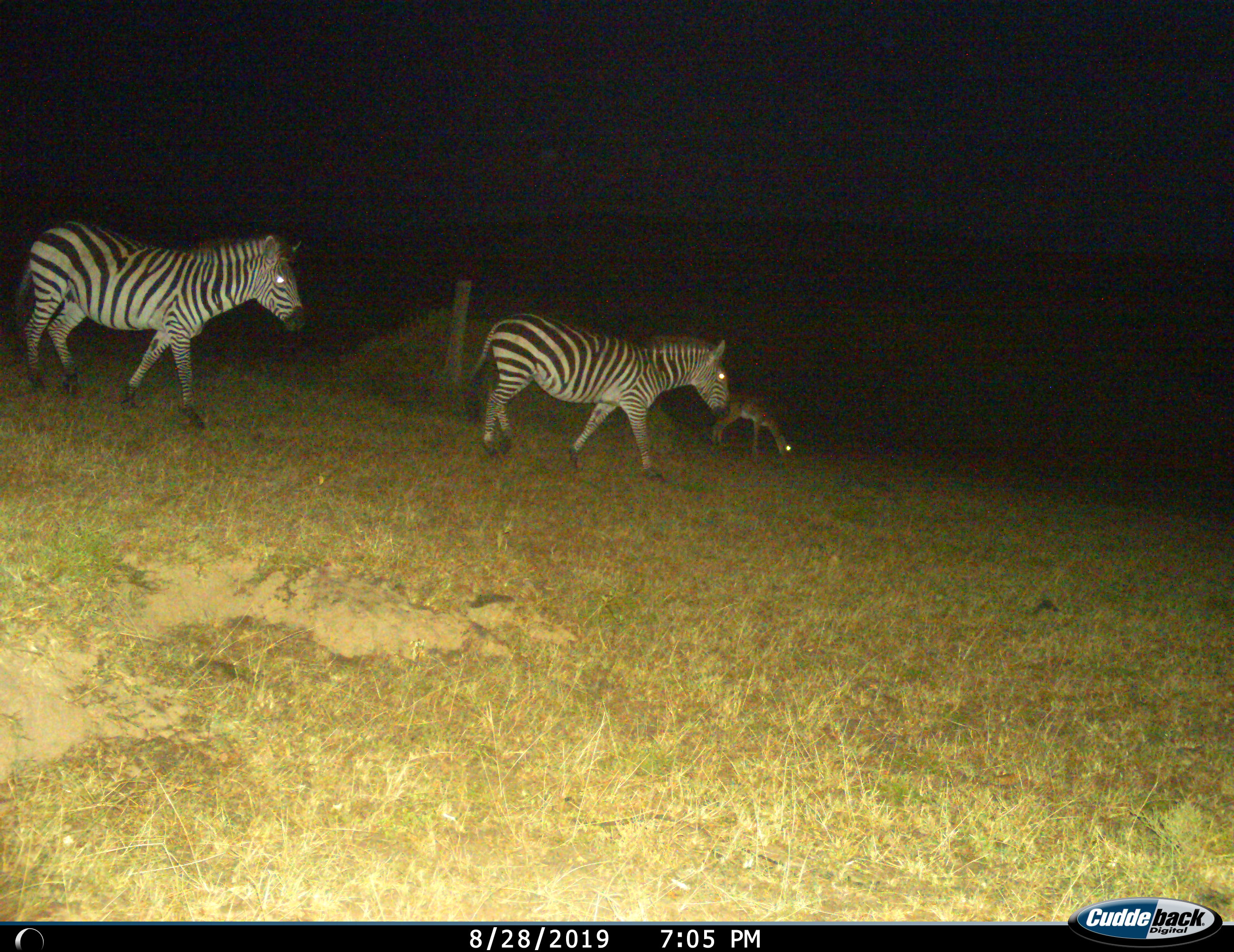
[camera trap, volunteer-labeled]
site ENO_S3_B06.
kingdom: Animalia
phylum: Chordata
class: Mammalia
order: Artiodactyla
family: Bovidae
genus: Aepyceros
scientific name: Aepyceros melampus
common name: impala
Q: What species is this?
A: Impala (Aepyceros melampus).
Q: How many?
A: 1.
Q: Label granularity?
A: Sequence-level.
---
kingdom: Animalia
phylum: Chordata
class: Mammalia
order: Perissodactyla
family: Equidae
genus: Equus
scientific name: Equus quagga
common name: plains zebra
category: zebraplains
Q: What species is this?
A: Zebraplains (plains zebra) (Equus quagga).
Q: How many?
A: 2.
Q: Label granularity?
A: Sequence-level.